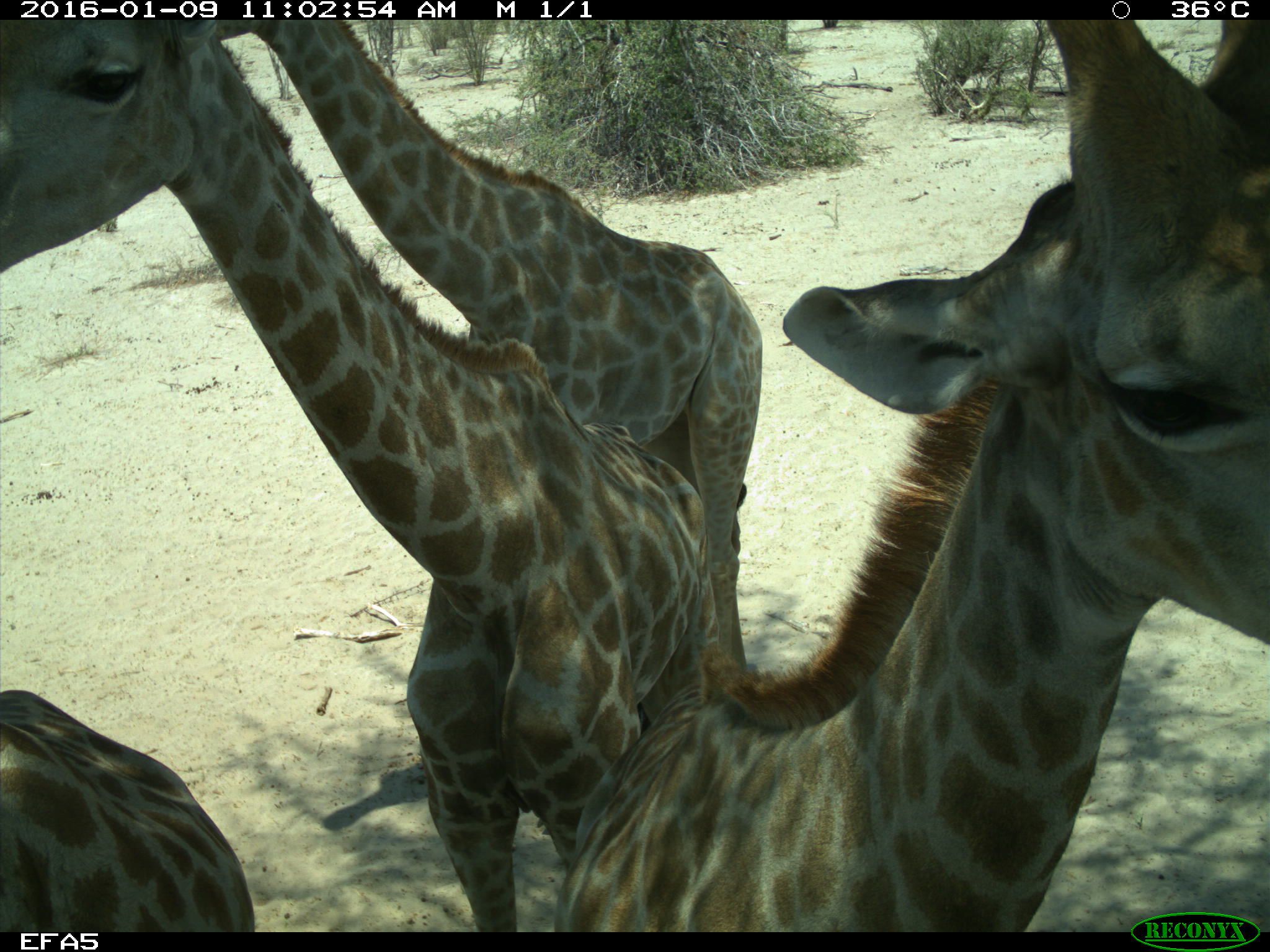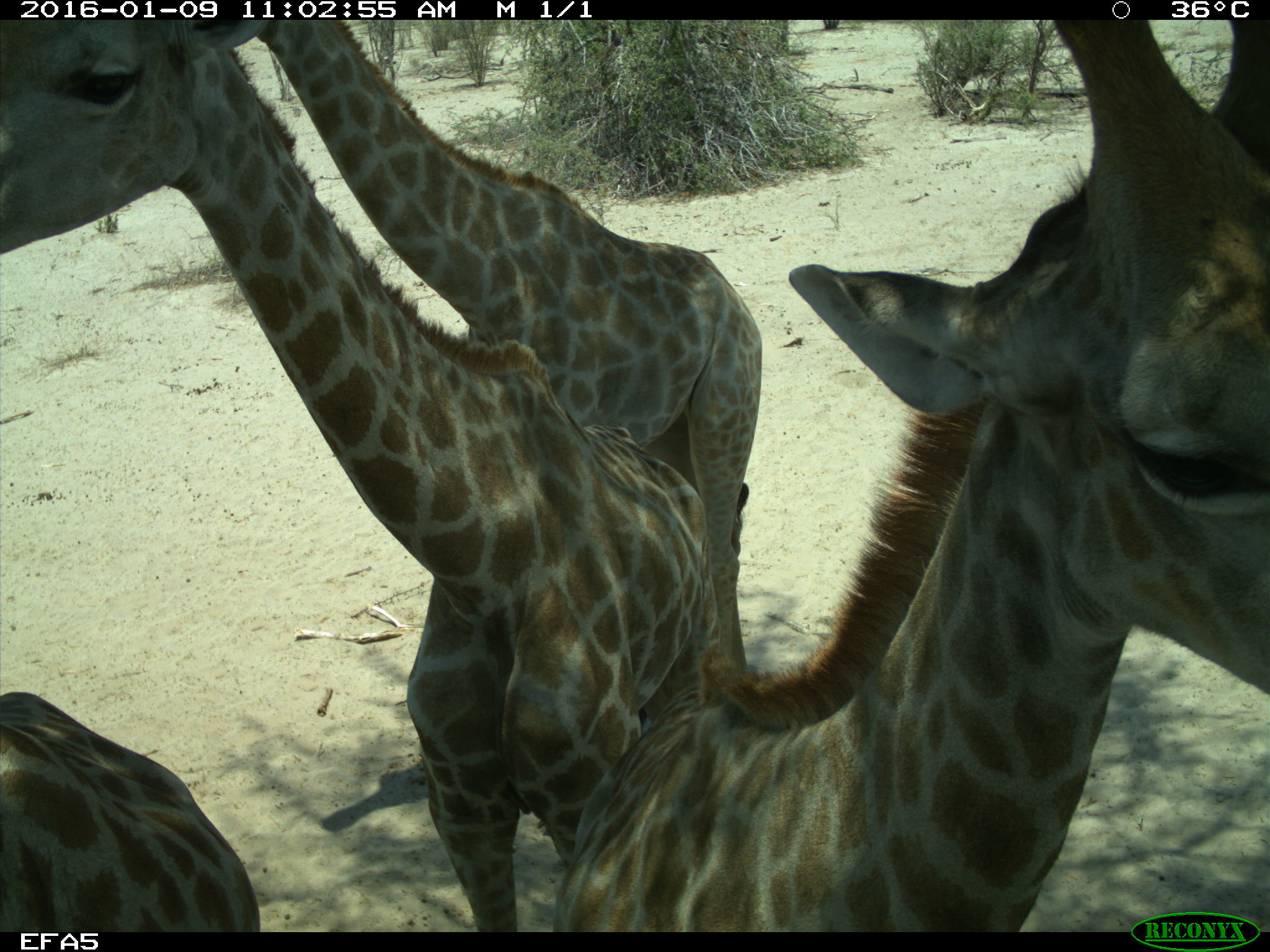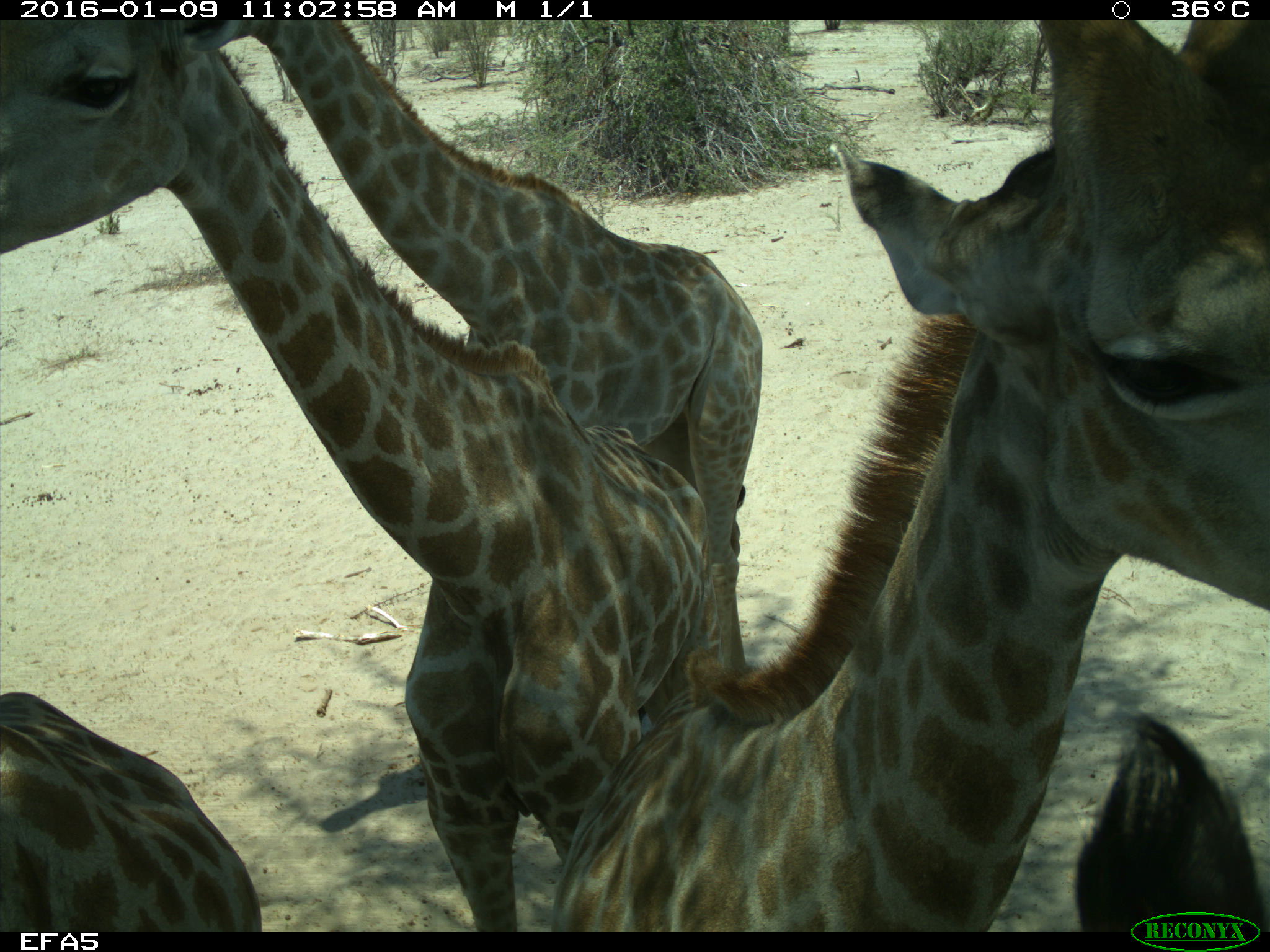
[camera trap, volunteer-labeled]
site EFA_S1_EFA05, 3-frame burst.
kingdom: Animalia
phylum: Chordata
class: Mammalia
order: Artiodactyla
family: Giraffidae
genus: Giraffa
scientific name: Giraffa camelopardalis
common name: giraffe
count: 5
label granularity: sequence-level